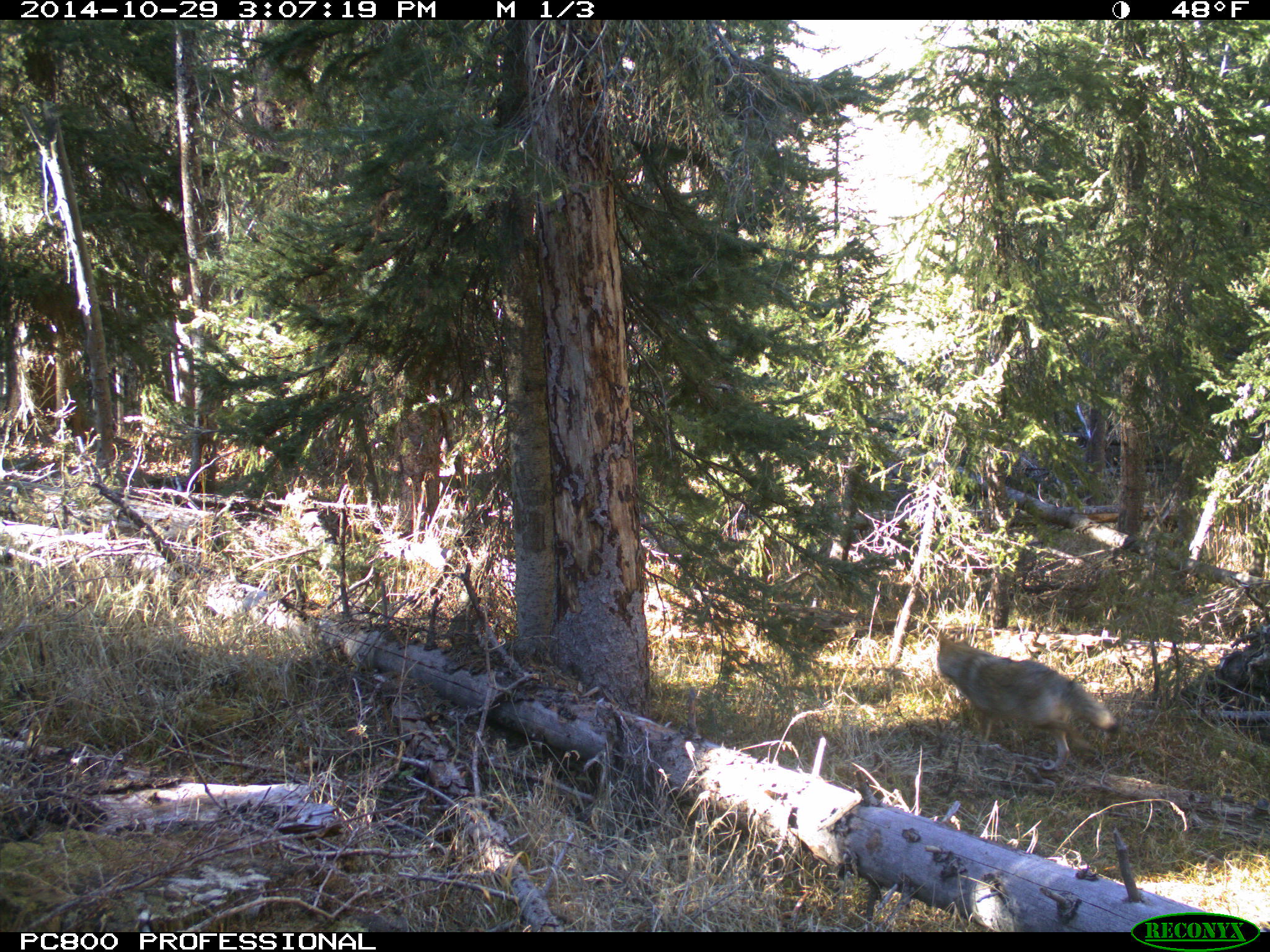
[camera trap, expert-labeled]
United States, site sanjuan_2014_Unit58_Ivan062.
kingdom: Animalia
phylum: Chordata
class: Mammalia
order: Carnivora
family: Canidae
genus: Canis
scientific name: Canis latrans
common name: coyote